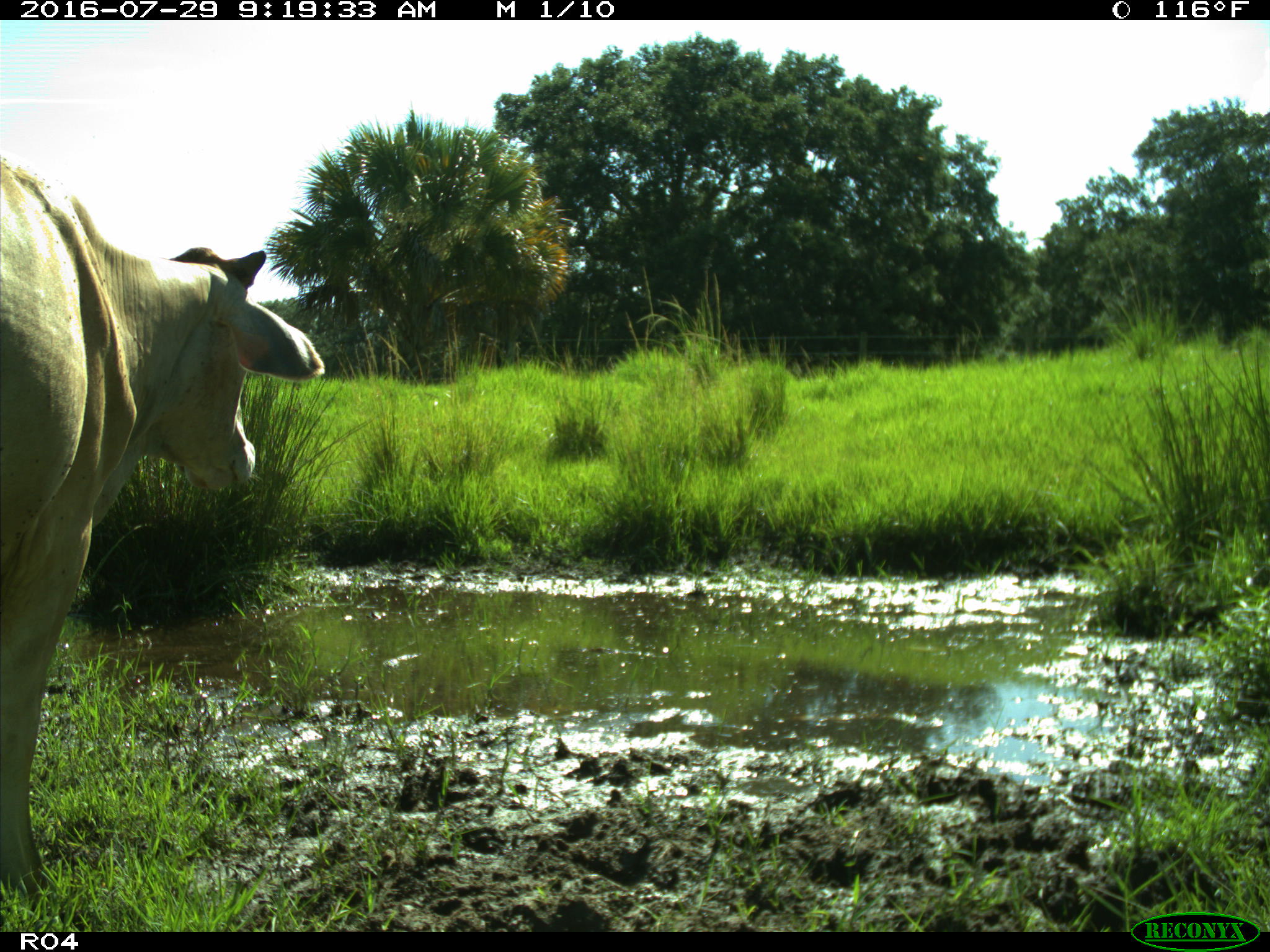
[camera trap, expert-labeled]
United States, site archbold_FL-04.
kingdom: Animalia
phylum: Chordata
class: Mammalia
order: Artiodactyla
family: Bovidae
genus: Bos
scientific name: Bos taurus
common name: domestic cow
Bos taurus (domestic cow).